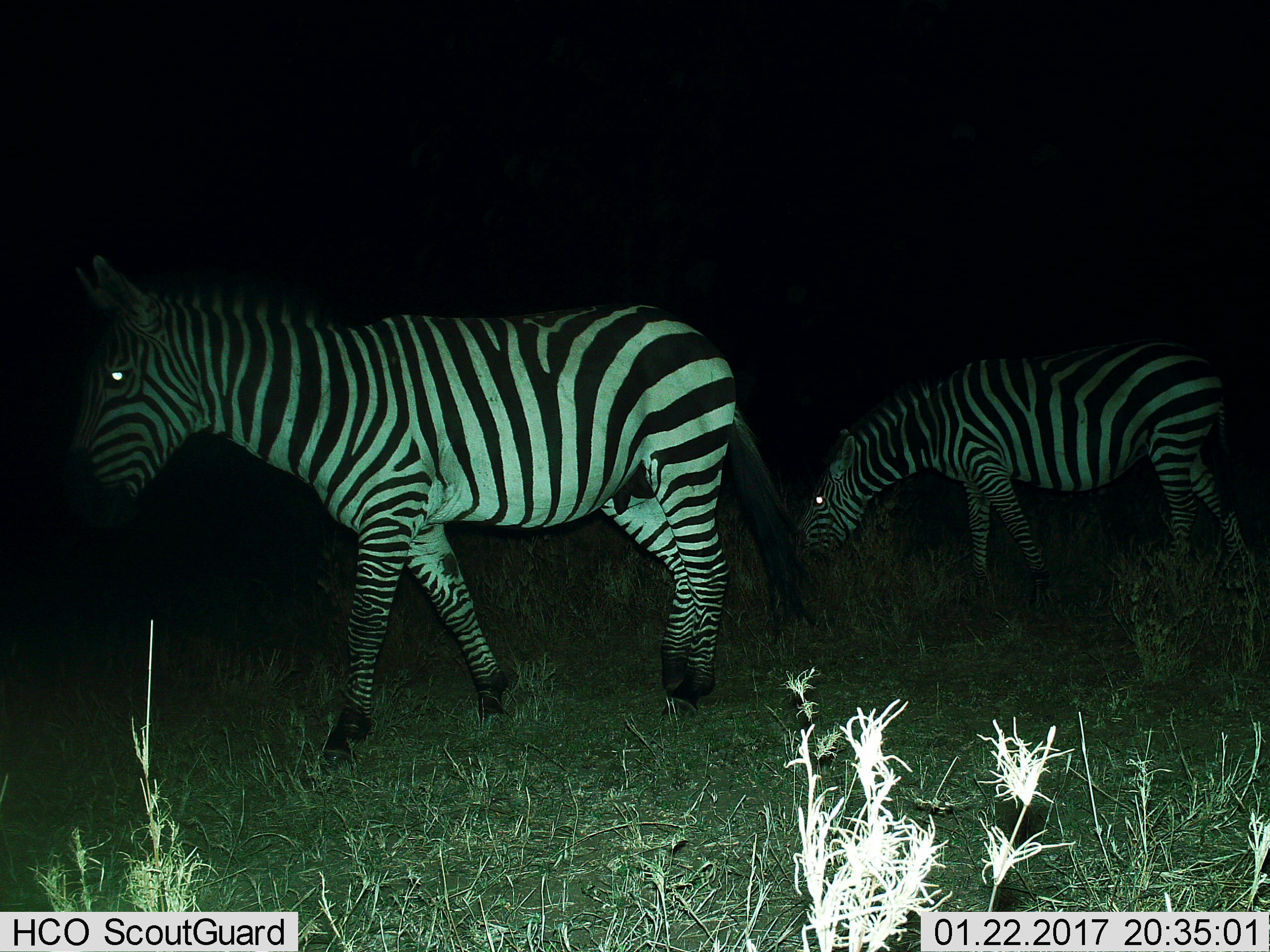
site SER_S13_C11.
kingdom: Animalia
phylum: Chordata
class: Mammalia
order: Perissodactyla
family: Equidae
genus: Equus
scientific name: Equus quagga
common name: plains zebra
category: zebraplains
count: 2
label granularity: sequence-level